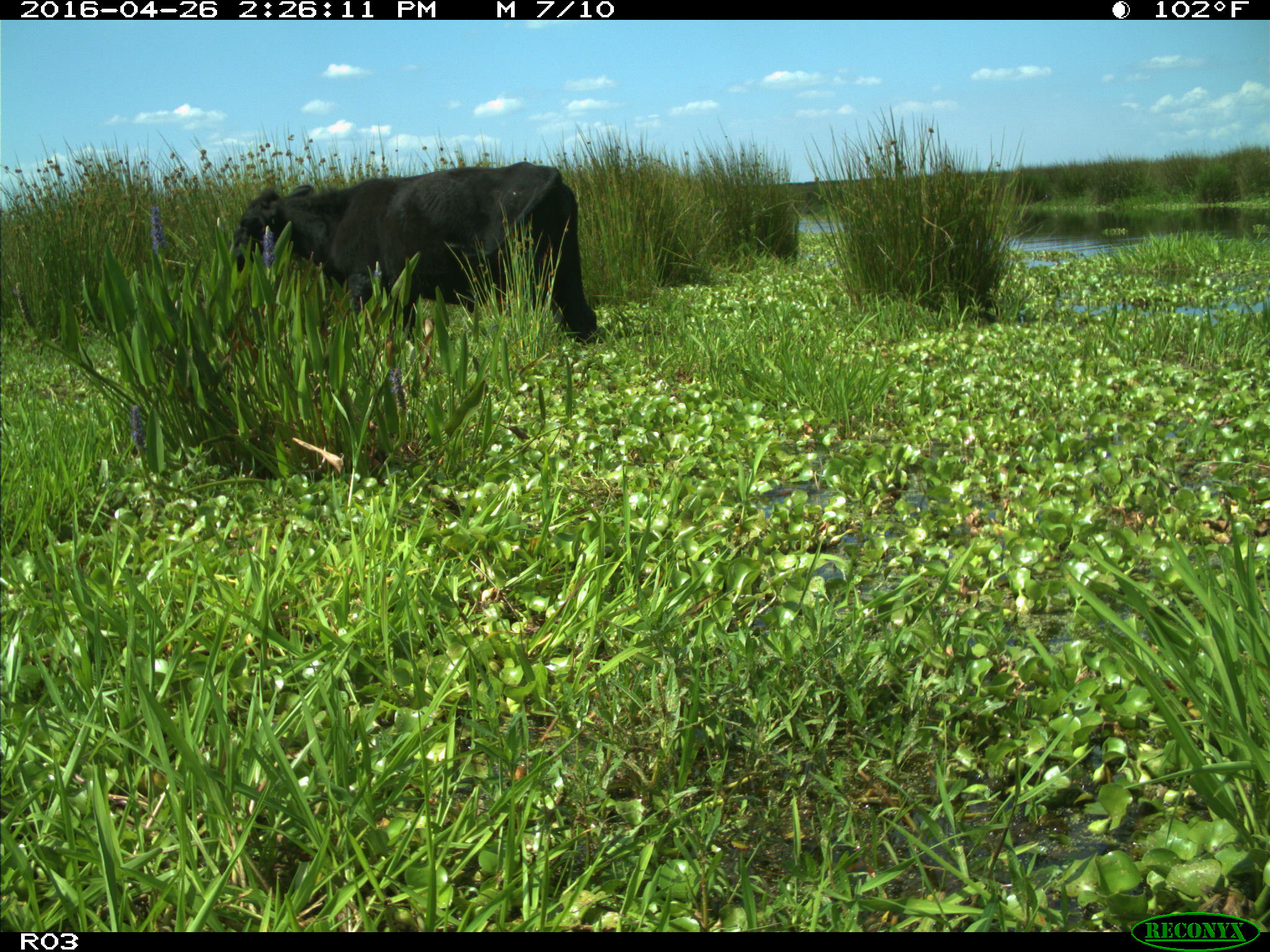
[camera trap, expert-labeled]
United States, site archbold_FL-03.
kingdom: Animalia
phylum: Chordata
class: Mammalia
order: Artiodactyla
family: Bovidae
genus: Bos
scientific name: Bos taurus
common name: domestic cow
Bos taurus (domestic cow).